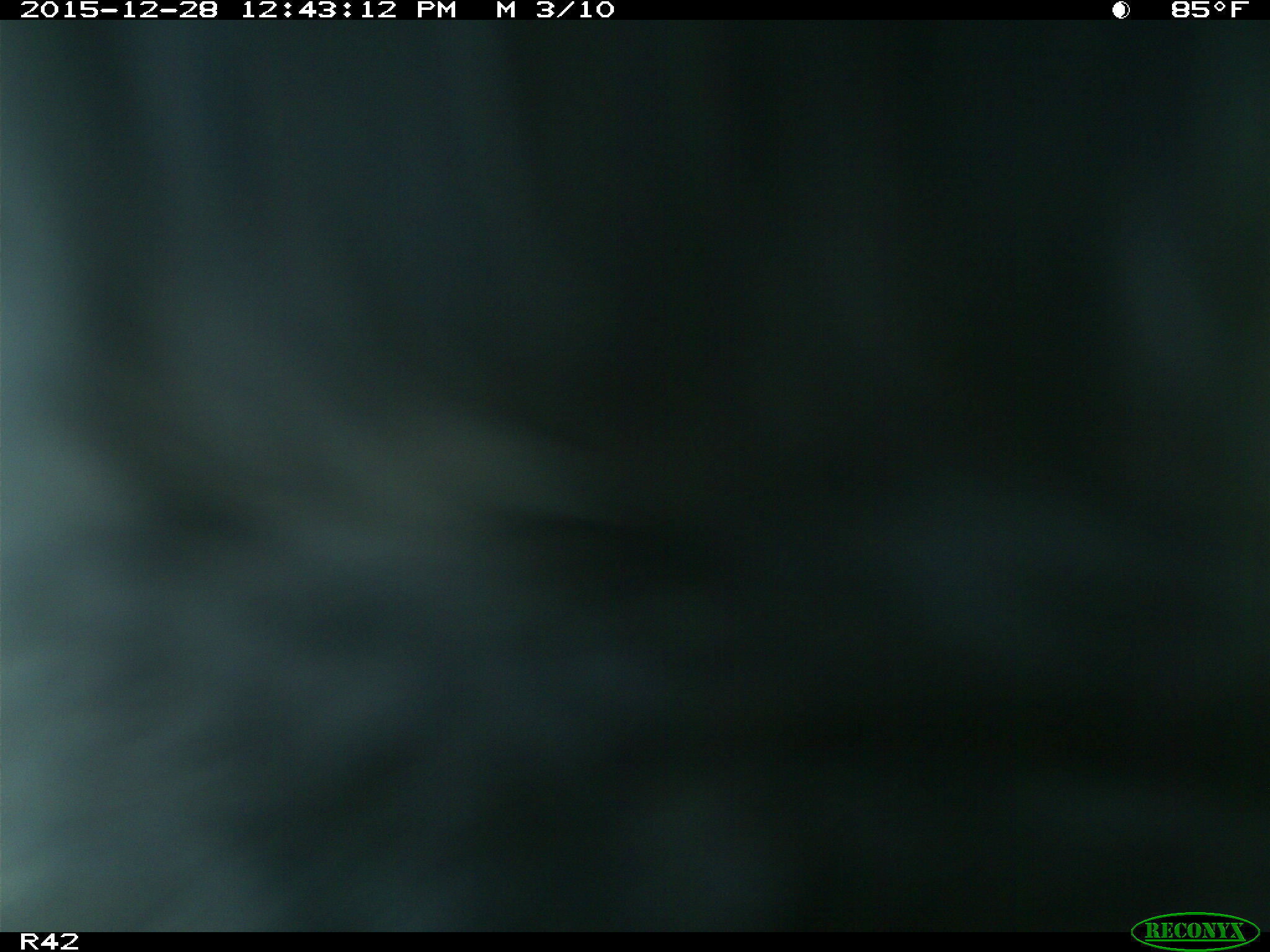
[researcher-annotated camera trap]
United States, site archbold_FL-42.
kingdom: Animalia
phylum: Chordata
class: Mammalia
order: Artiodactyla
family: Bovidae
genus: Bos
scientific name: Bos taurus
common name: domestic cow